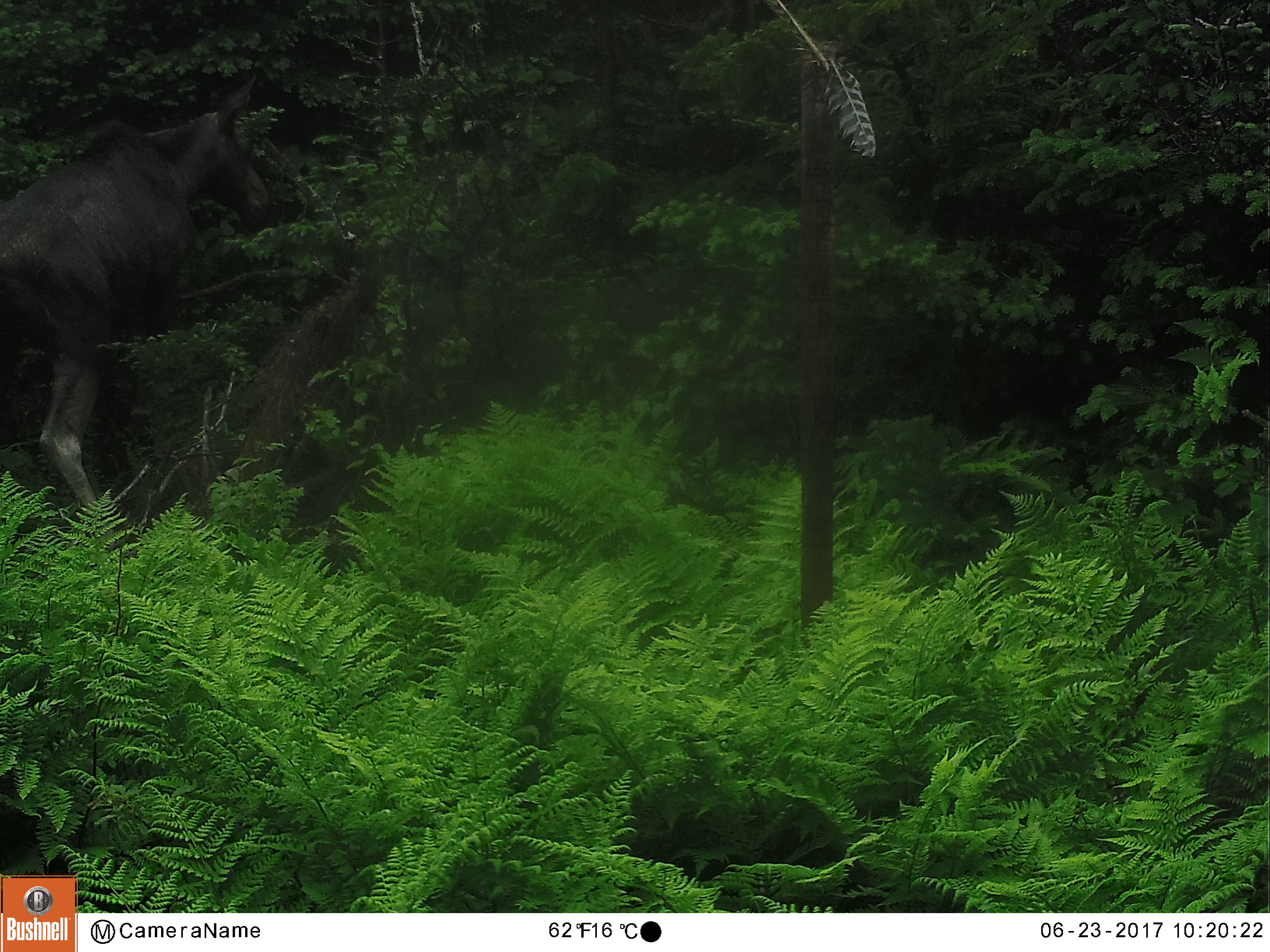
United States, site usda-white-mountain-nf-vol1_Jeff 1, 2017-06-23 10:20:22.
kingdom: Animalia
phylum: Chordata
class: Mammalia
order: Artiodactyla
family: Cervidae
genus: Alces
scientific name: Alces alces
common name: moose